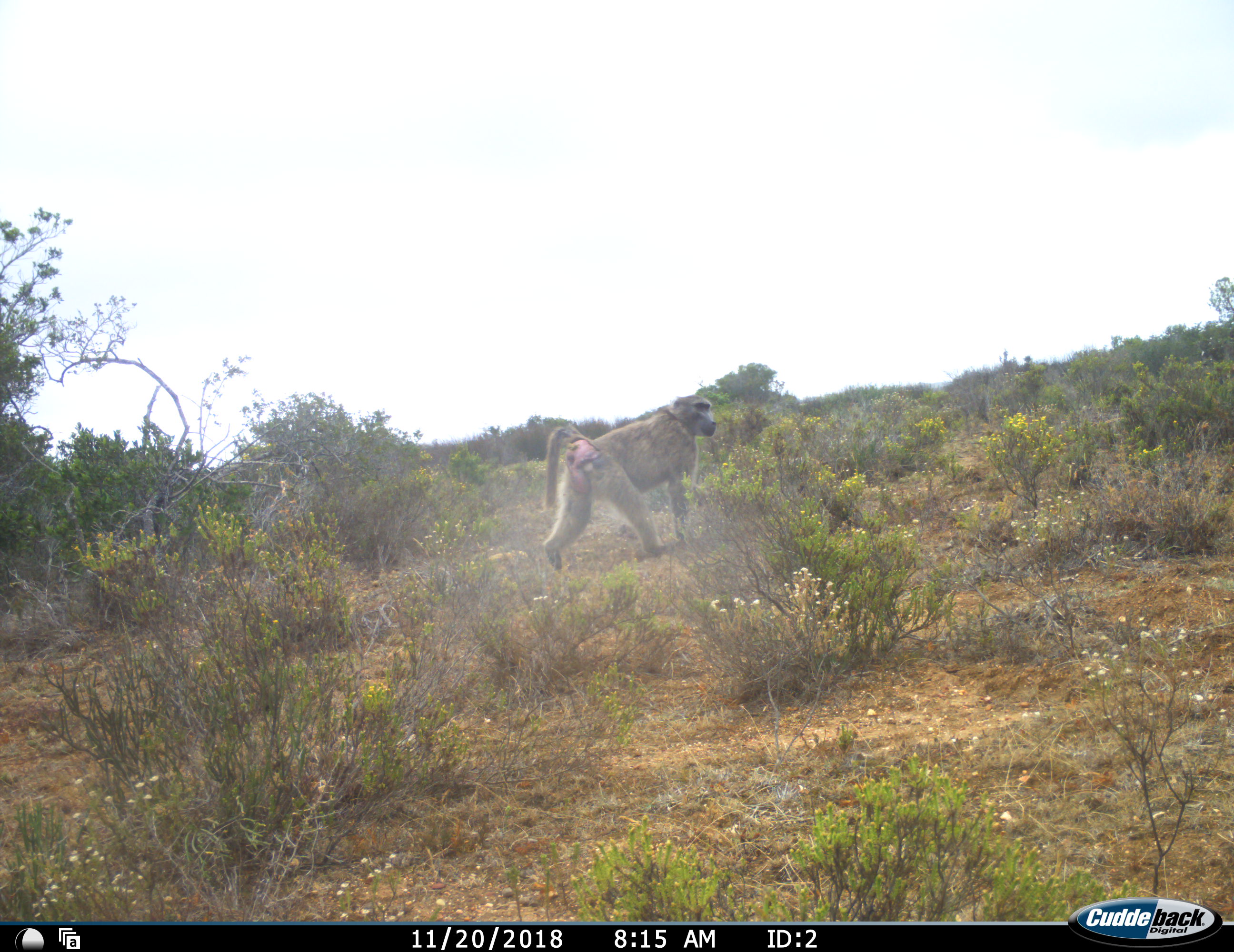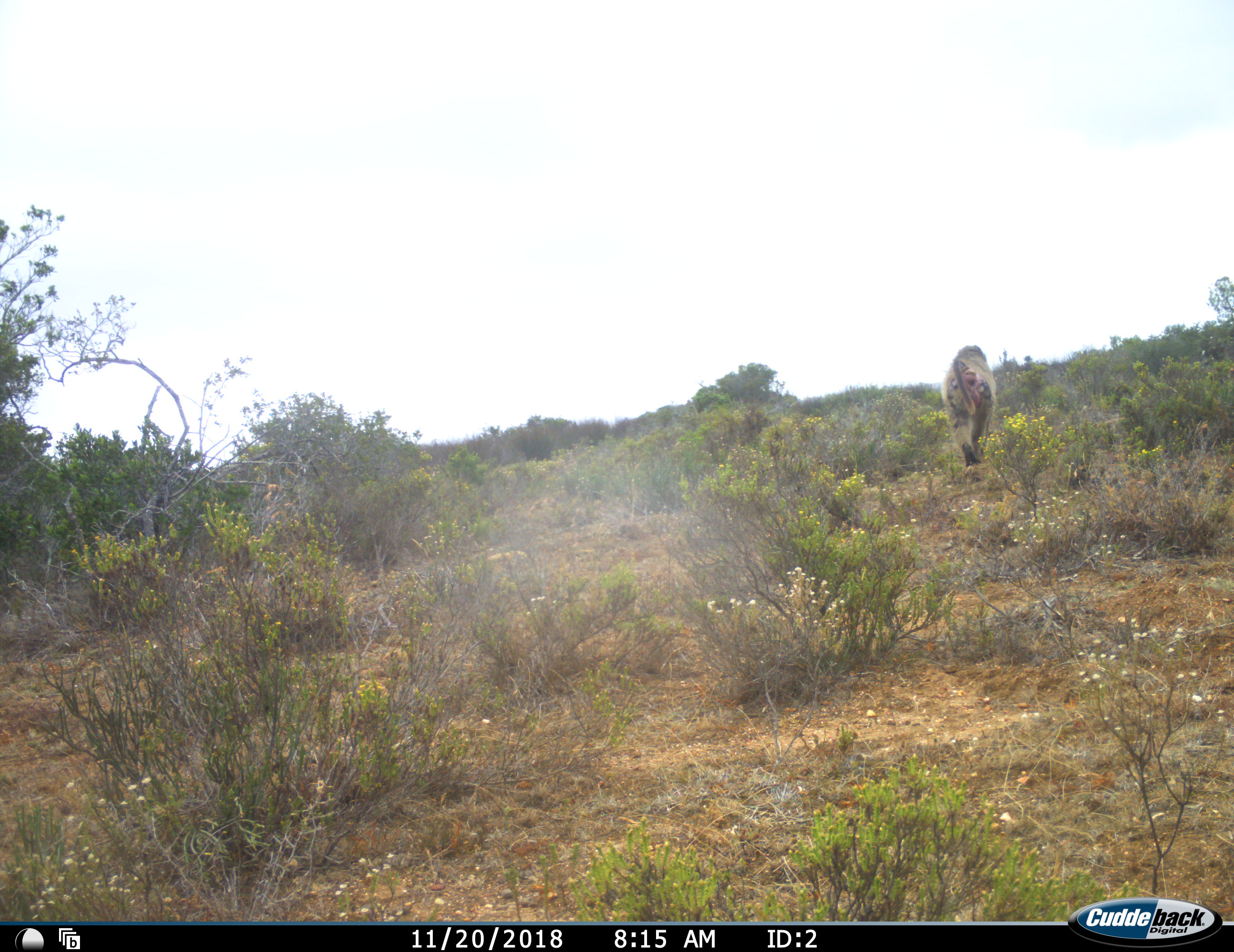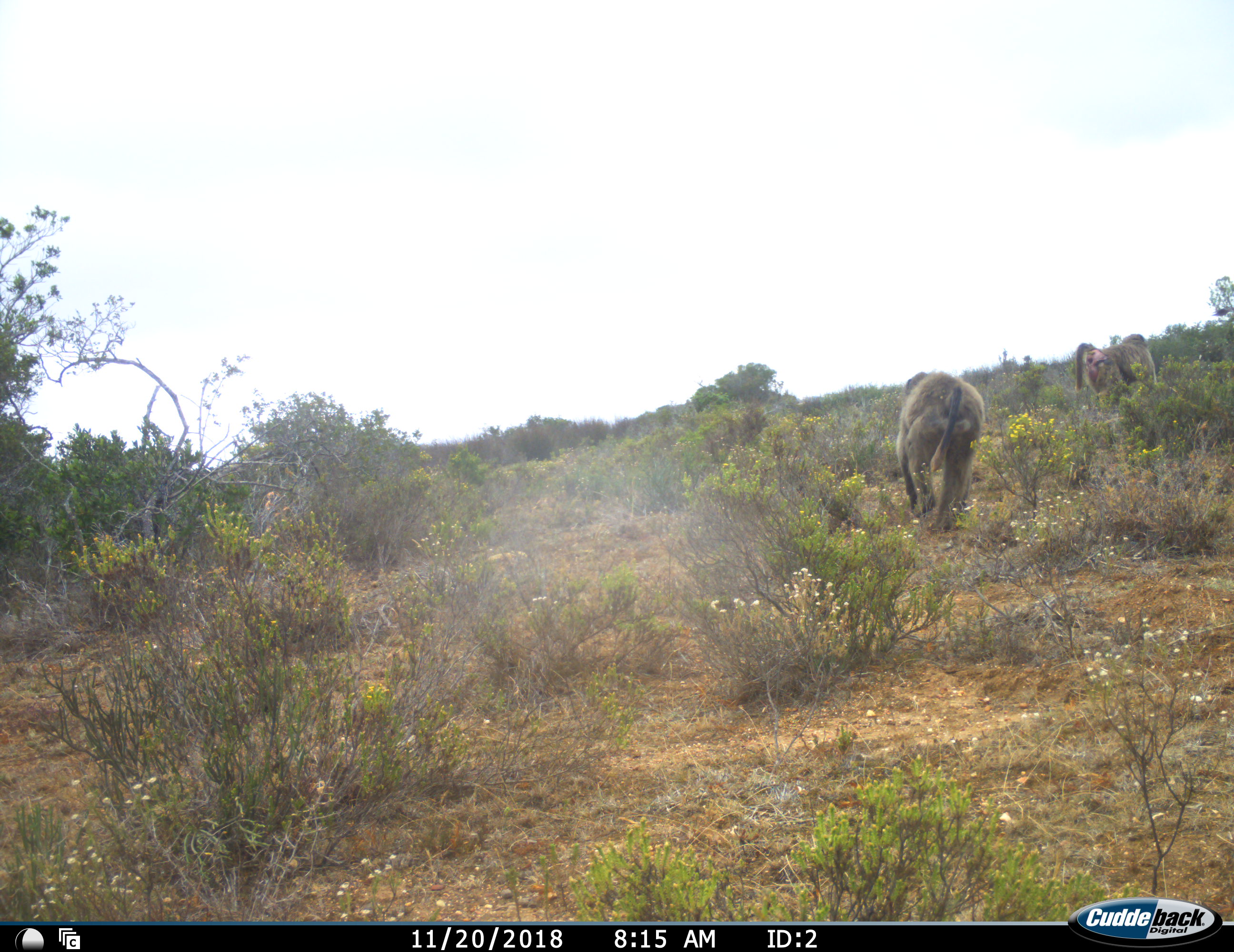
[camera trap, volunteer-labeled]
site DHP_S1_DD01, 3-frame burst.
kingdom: Animalia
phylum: Chordata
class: Mammalia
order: Primates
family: Cercopithecidae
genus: Papio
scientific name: Papio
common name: baboon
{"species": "baboon (Papio)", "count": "2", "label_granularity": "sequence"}